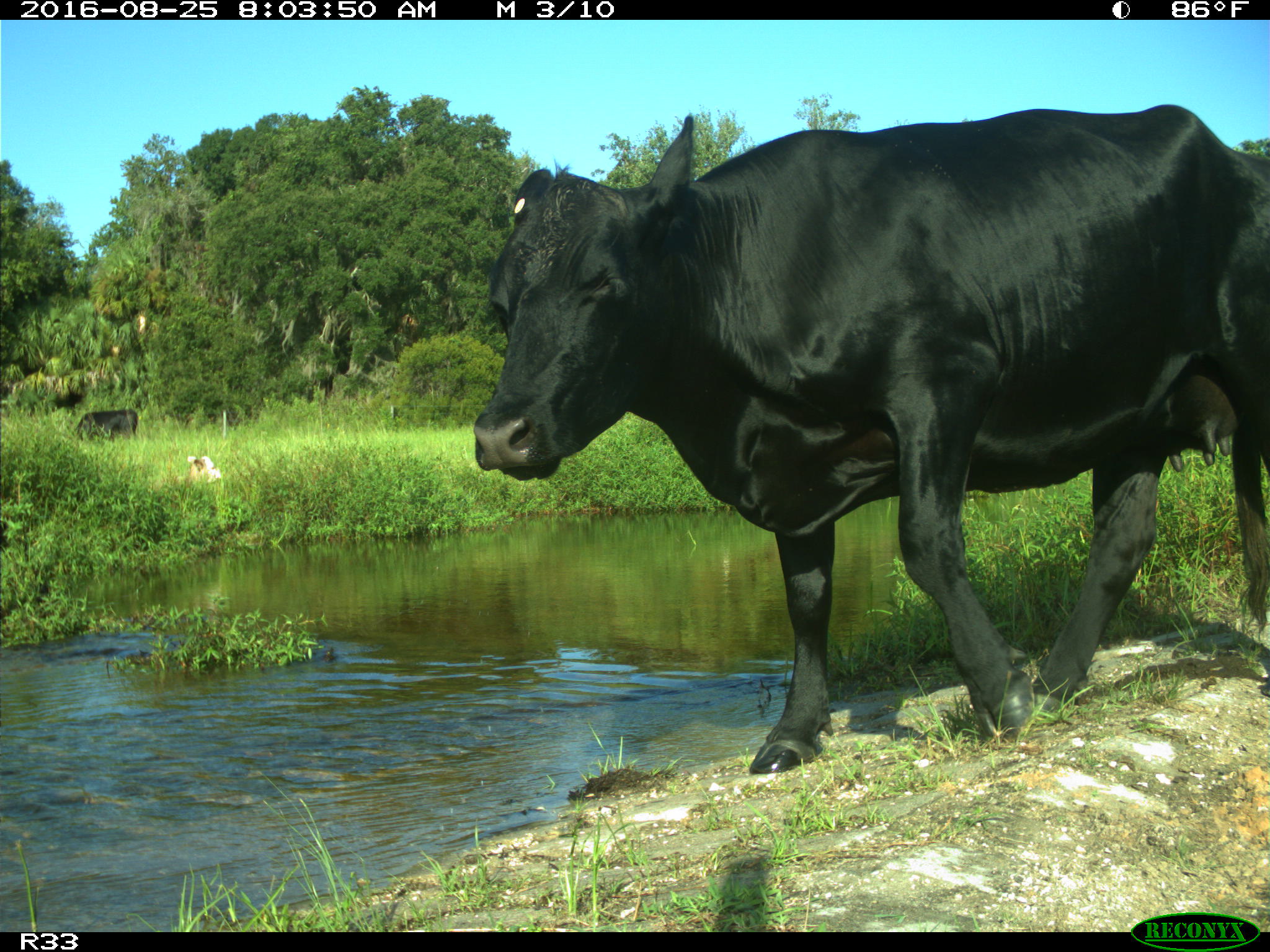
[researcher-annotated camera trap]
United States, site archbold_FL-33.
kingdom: Animalia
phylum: Chordata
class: Mammalia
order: Artiodactyla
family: Bovidae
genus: Bos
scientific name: Bos taurus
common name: domestic cow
Bos taurus (domestic cow).